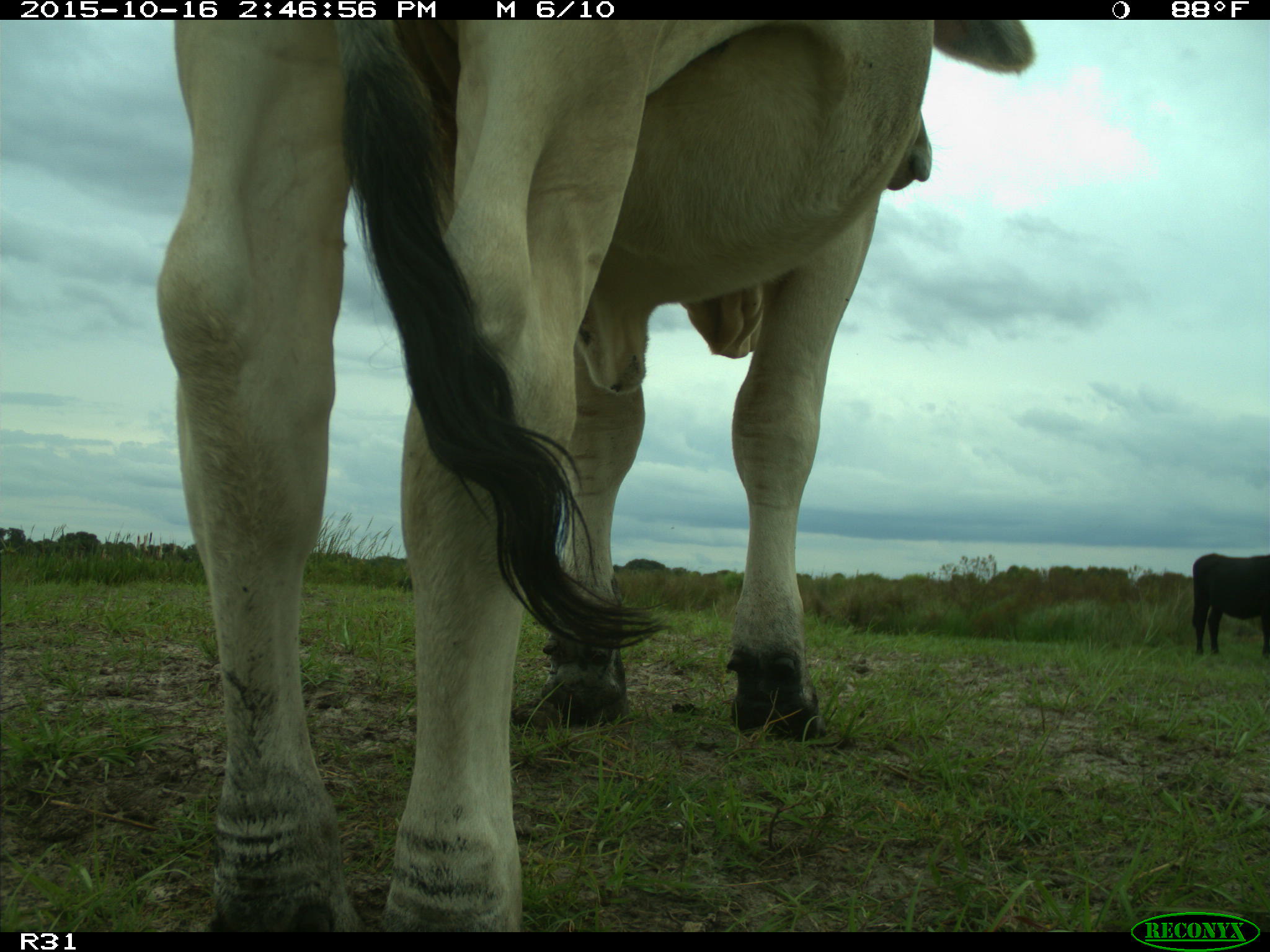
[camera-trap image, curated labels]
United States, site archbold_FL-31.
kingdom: Animalia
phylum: Chordata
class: Mammalia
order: Artiodactyla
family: Bovidae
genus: Bos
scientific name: Bos taurus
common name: domestic cow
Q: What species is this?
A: Bos taurus (domestic cow).